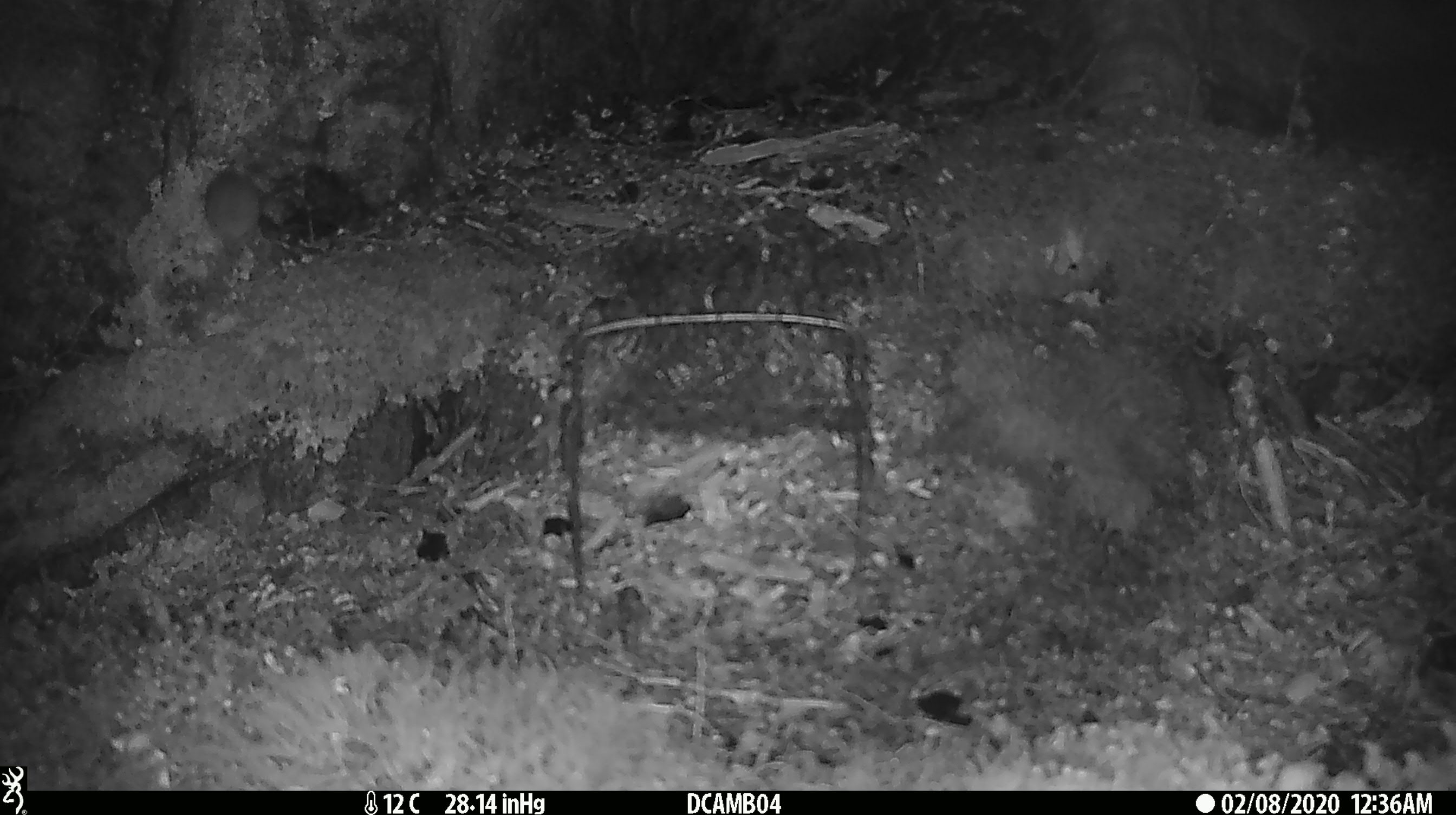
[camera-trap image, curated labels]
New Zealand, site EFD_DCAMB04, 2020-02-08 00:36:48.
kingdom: Animalia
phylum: Chordata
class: Mammalia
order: Rodentia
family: Muridae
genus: Mus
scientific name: Mus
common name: mouse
Mouse (Mus).